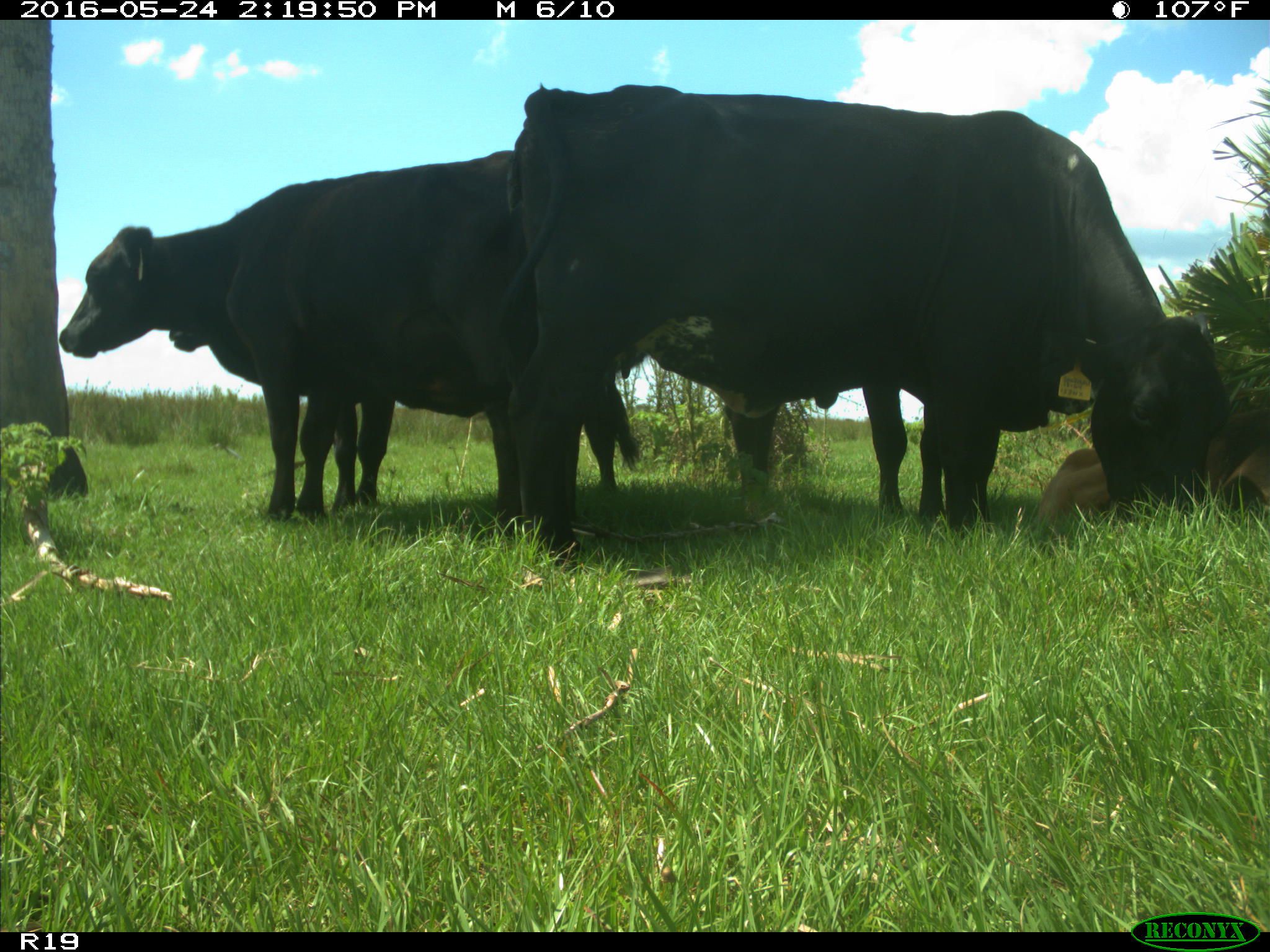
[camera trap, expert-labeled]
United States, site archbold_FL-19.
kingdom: Animalia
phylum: Chordata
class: Mammalia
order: Artiodactyla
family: Bovidae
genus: Bos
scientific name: Bos taurus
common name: domestic cow